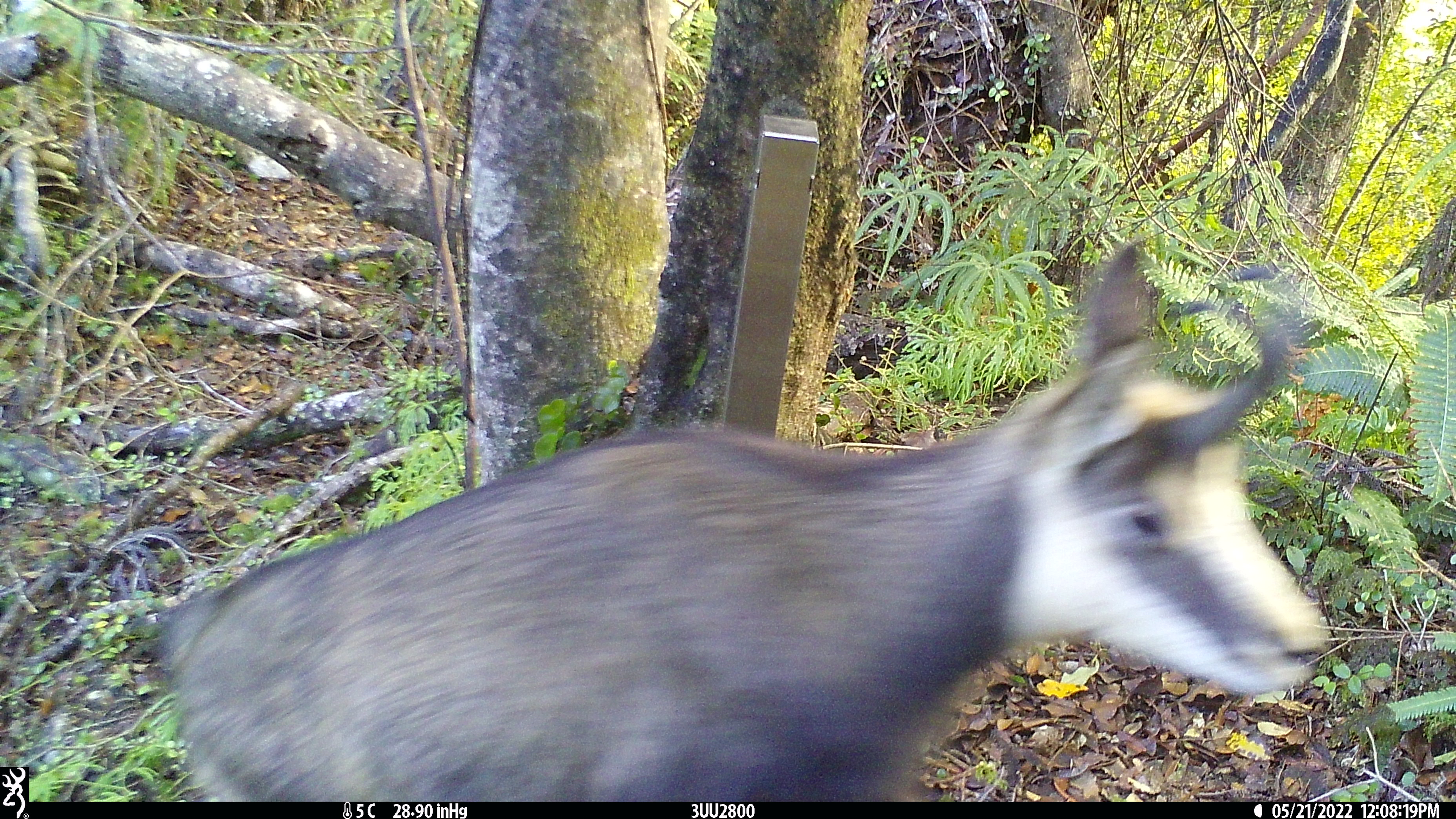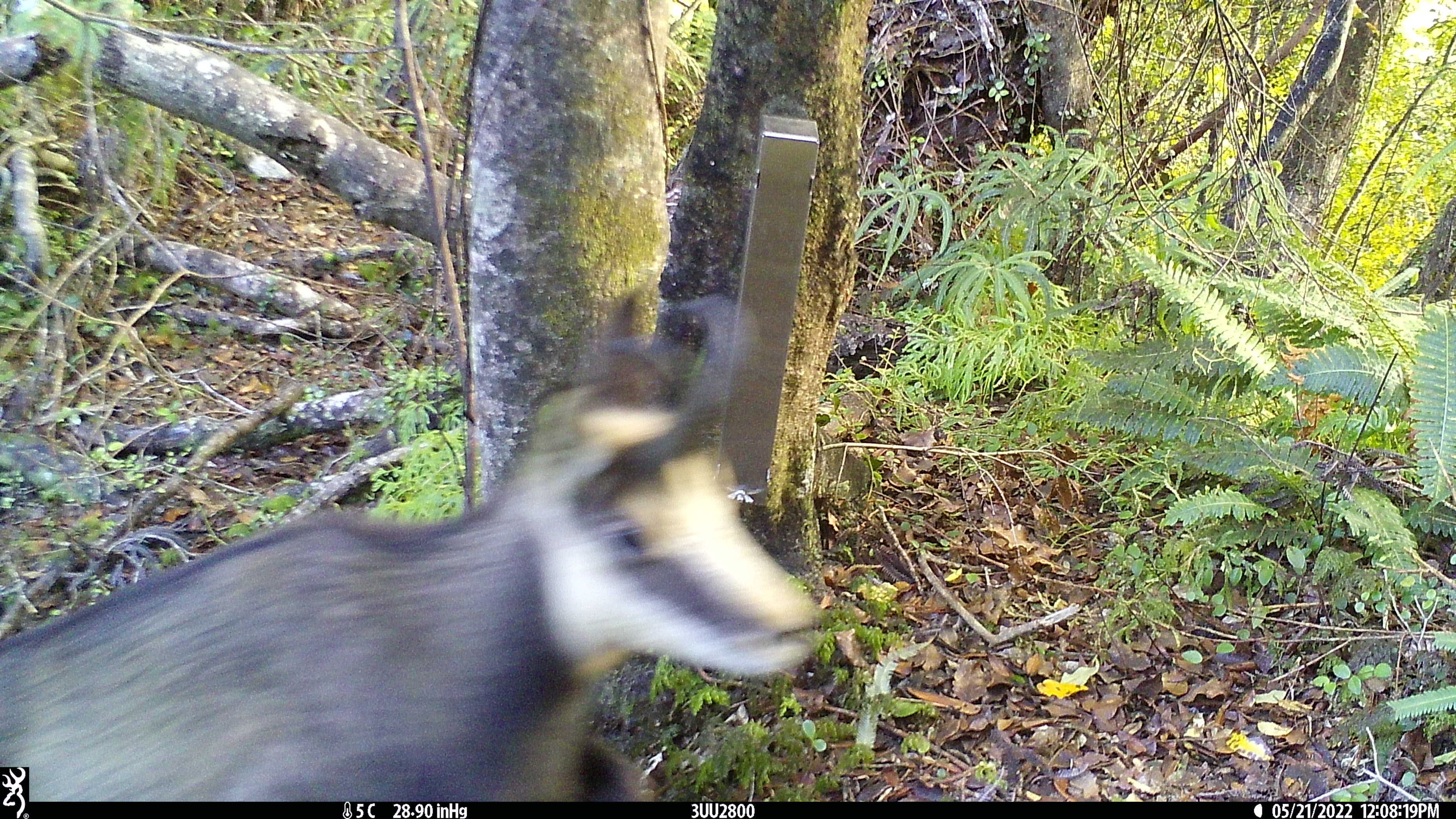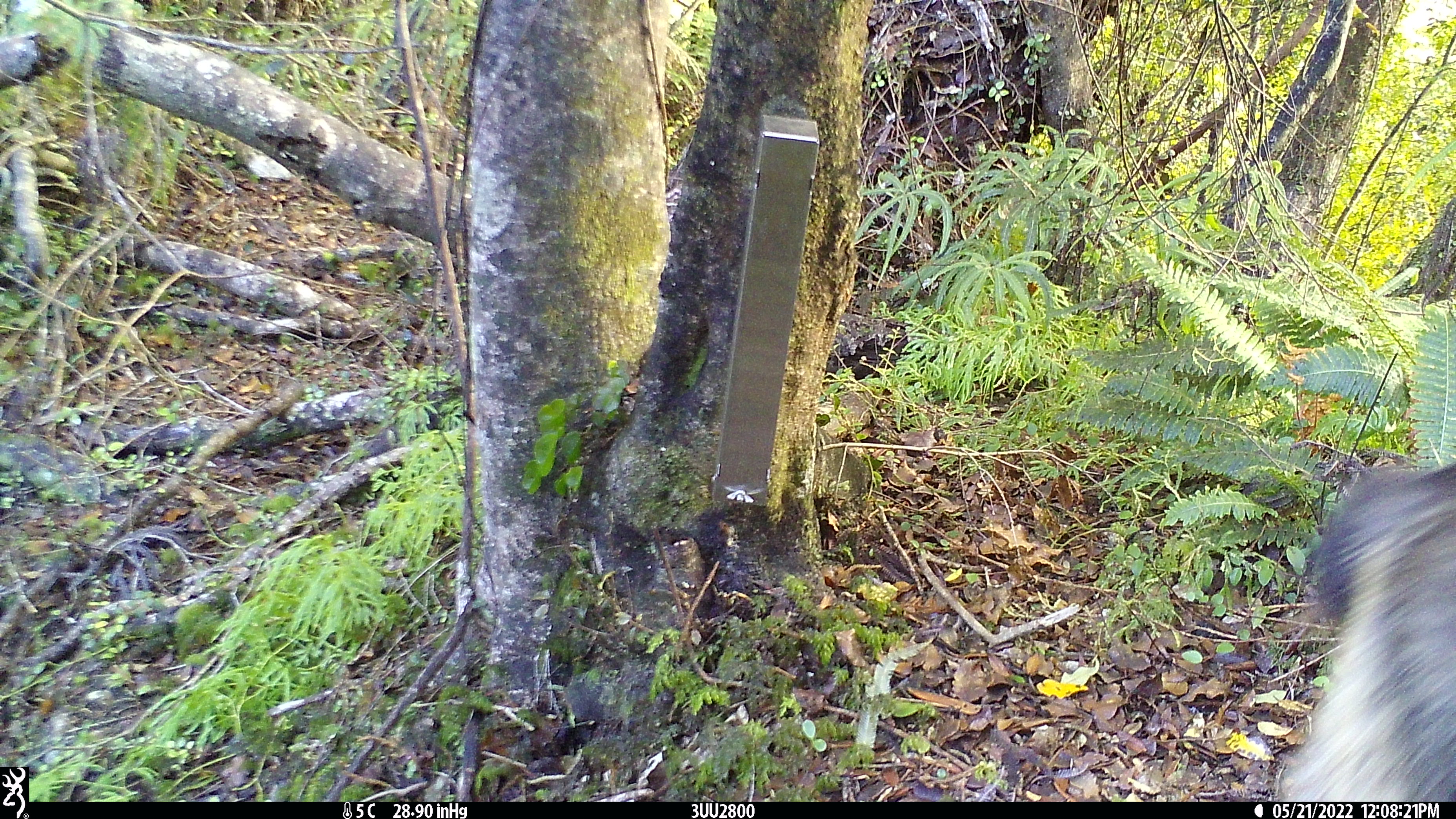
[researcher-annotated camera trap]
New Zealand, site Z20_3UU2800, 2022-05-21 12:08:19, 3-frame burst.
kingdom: Animalia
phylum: Chordata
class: Mammalia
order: Artiodactyla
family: Bovidae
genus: Rupicapra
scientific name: Rupicapra rupicapra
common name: alpine chamois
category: chamois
Chamois (alpine chamois) (Rupicapra rupicapra).